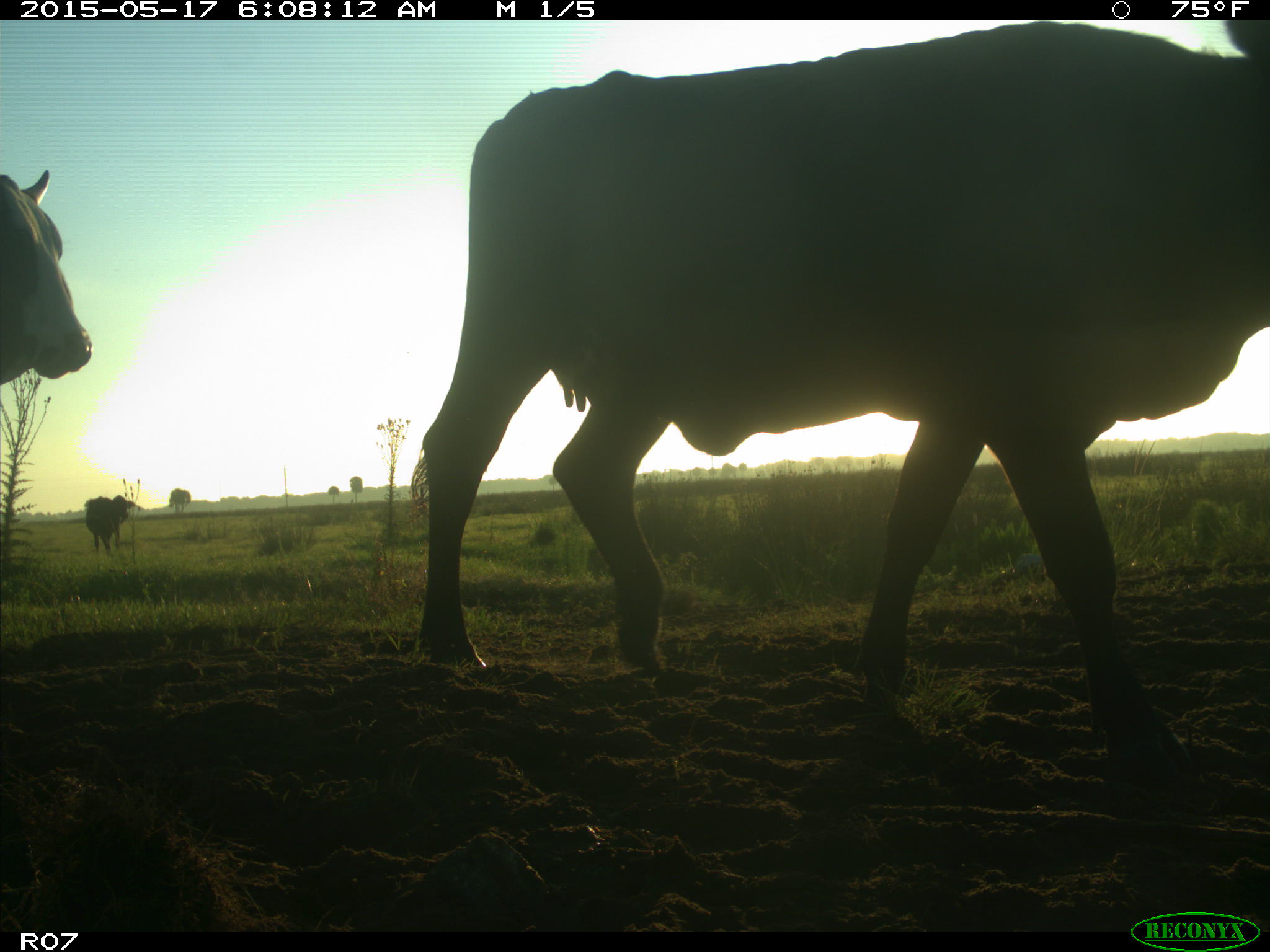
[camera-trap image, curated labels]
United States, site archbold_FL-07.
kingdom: Animalia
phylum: Chordata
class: Mammalia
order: Artiodactyla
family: Bovidae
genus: Bos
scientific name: Bos taurus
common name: domestic cow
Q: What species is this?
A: Bos taurus (domestic cow).